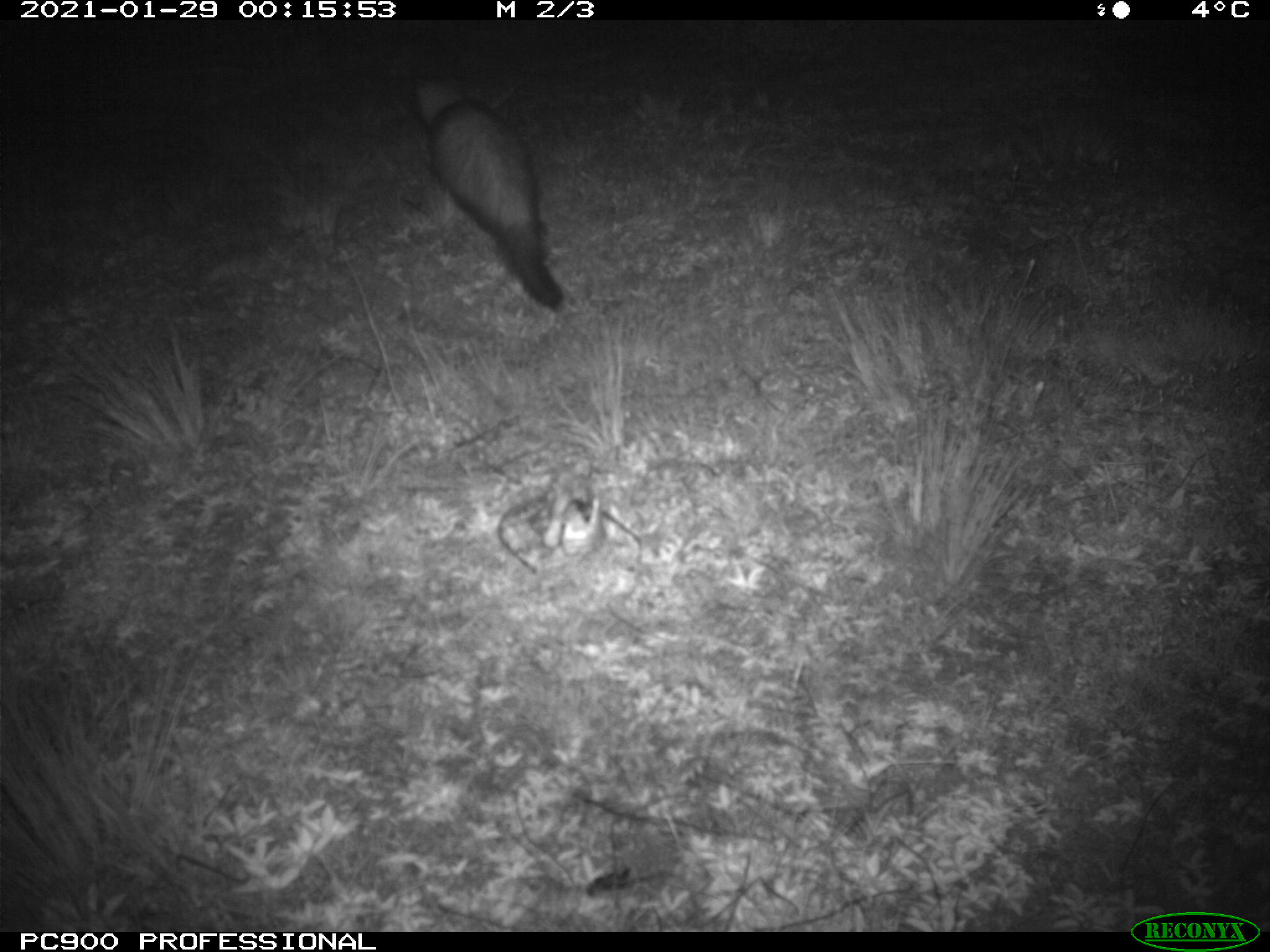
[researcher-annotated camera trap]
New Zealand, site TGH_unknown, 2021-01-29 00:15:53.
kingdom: Animalia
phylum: Chordata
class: Mammalia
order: Carnivora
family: Mustelidae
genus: Mustela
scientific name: Mustela furo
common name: ferret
Ferret (Mustela furo).